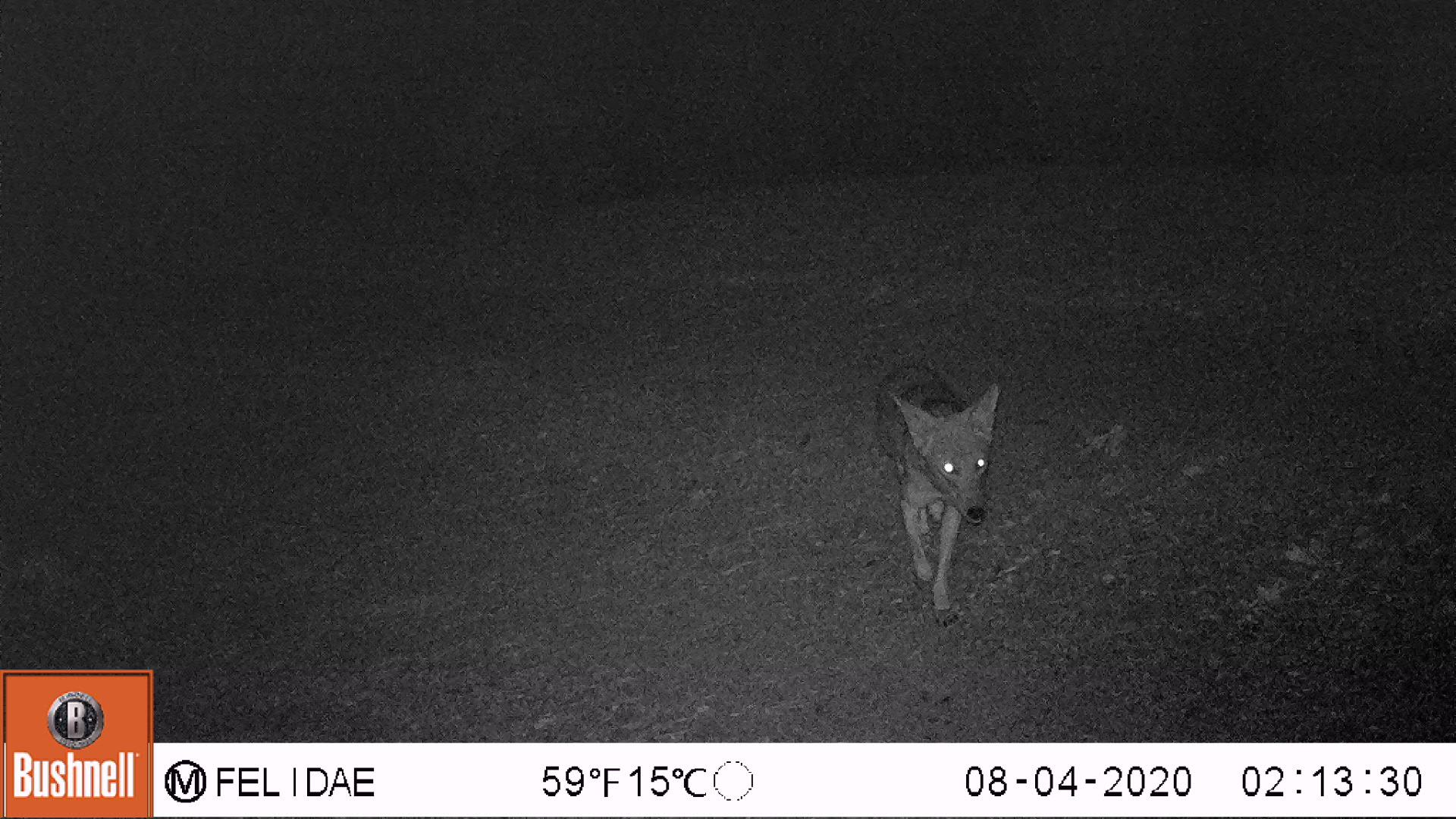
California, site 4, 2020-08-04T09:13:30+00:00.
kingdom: Animalia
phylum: Chordata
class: Mammalia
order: Carnivora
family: Canidae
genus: Canis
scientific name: Canis latrans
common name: coyote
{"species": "coyote (Canis latrans)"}